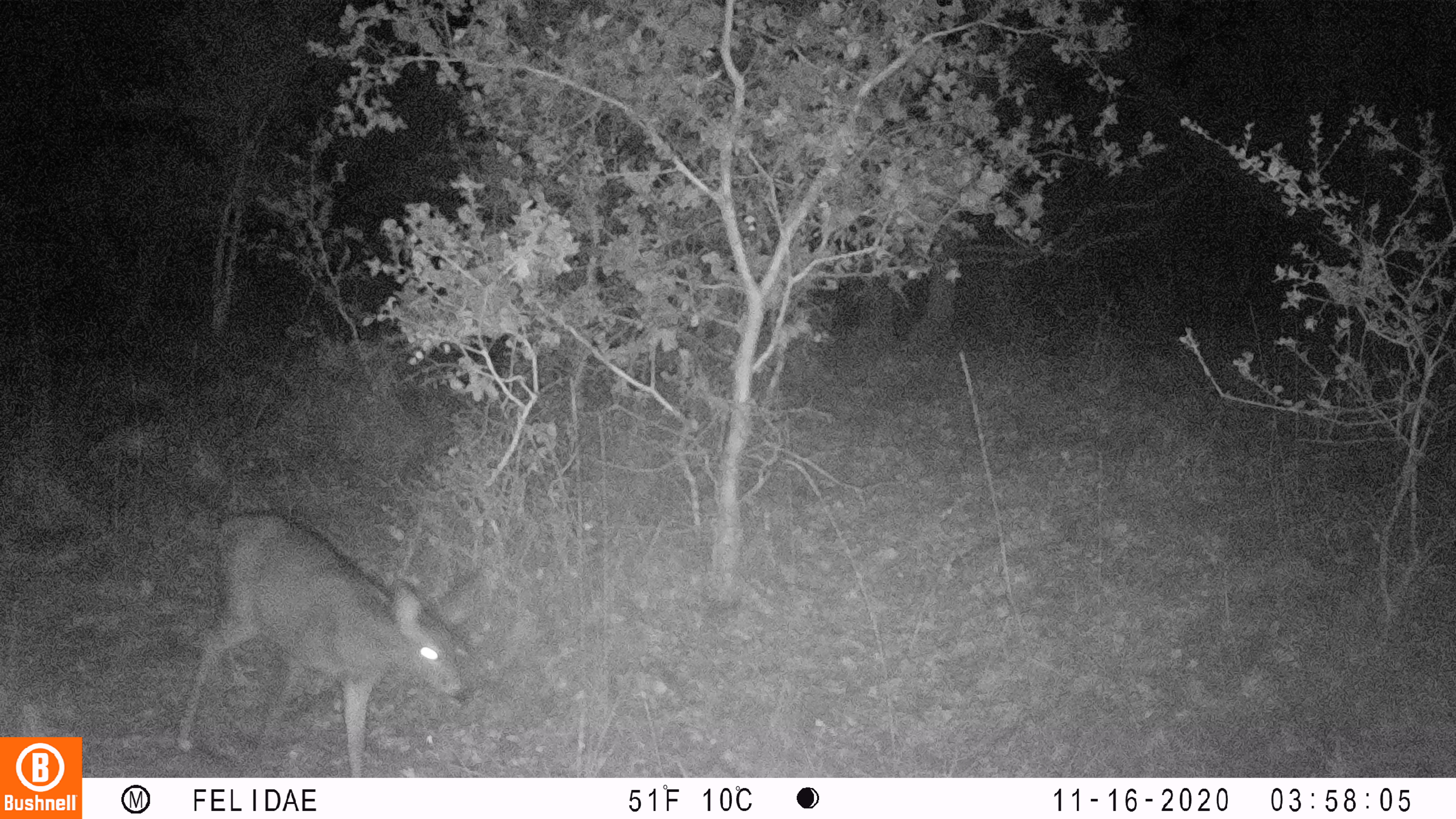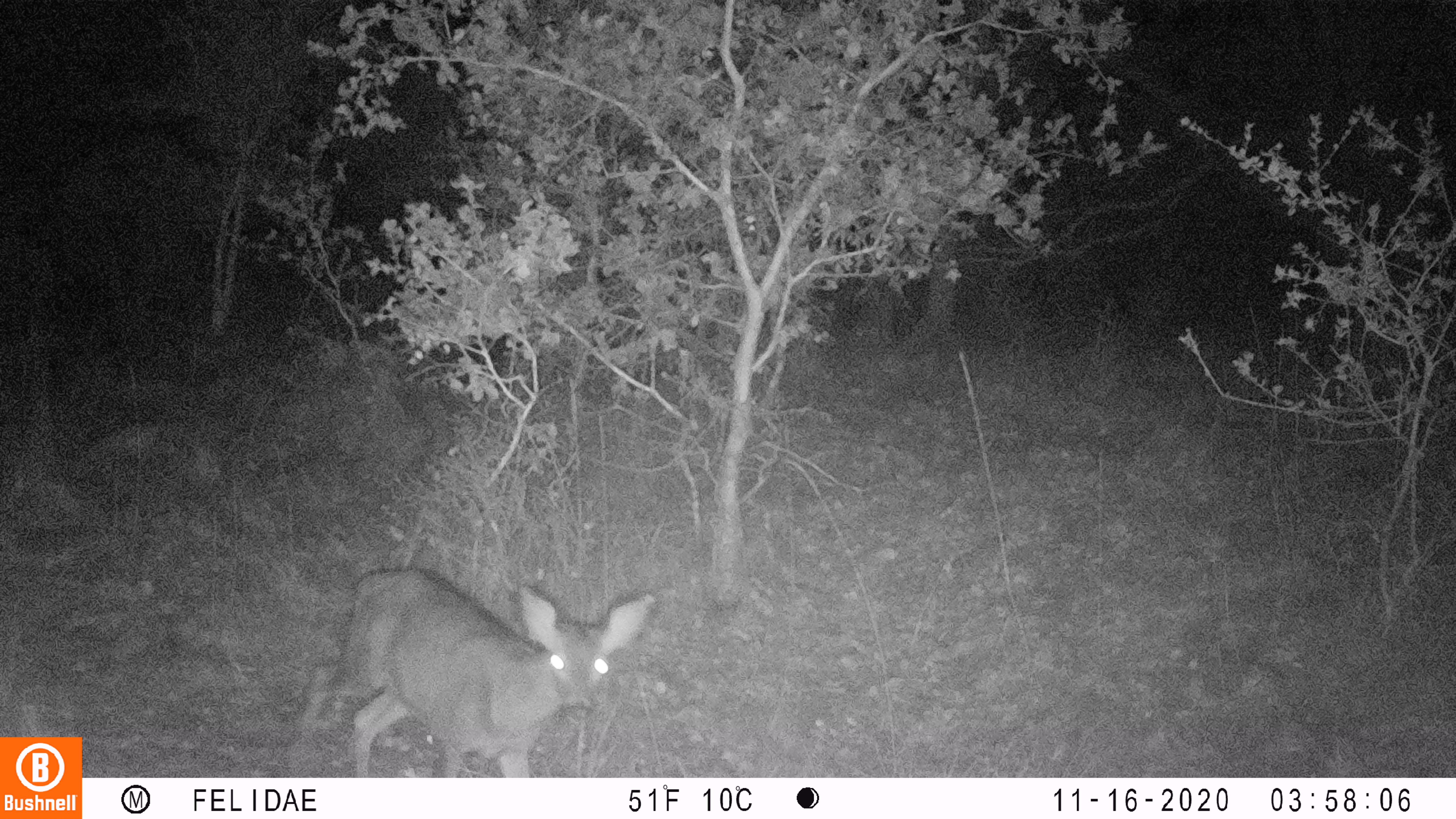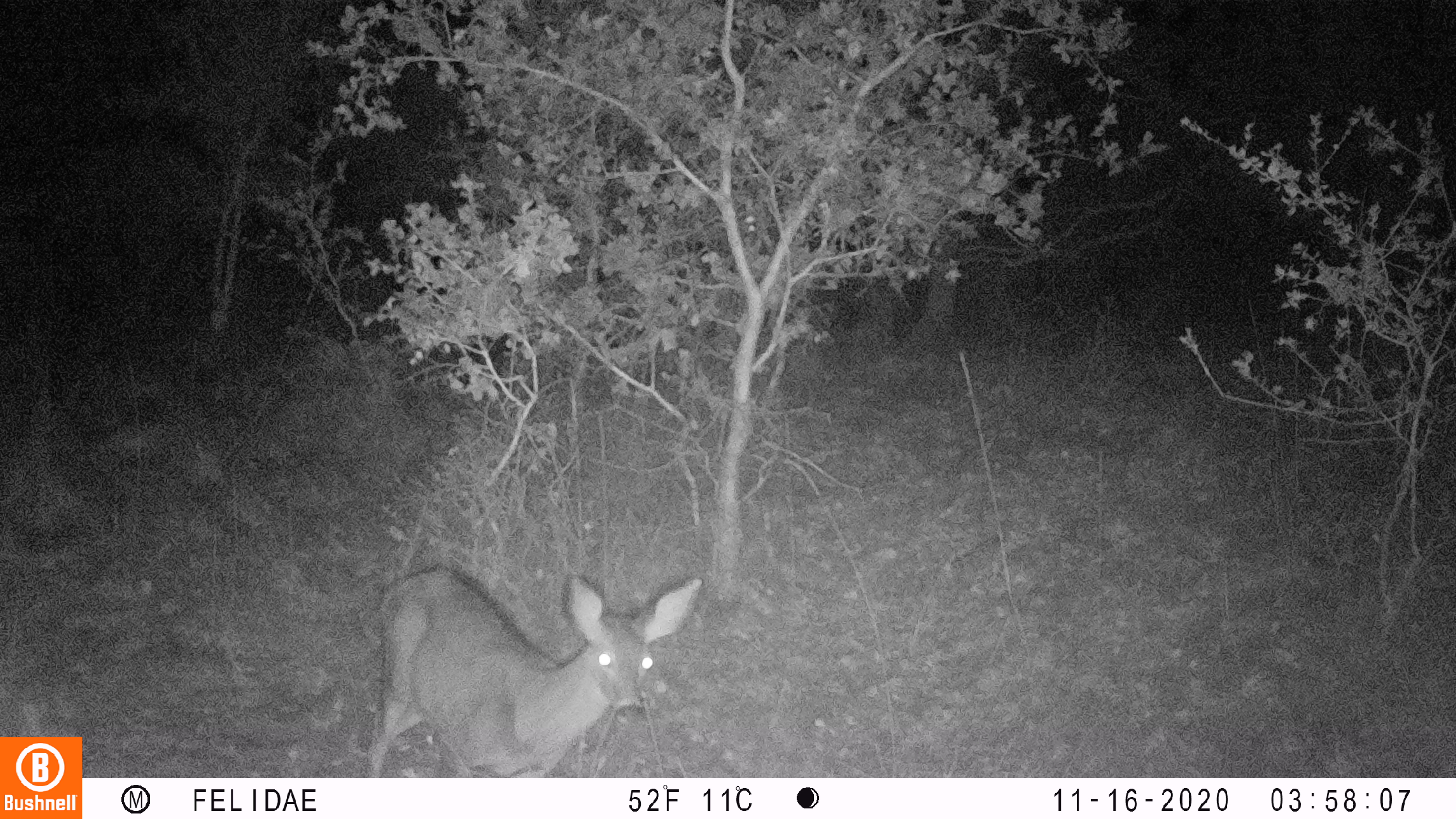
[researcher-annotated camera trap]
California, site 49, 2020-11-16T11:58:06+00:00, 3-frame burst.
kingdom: Animalia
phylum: Chordata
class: Mammalia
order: Artiodactyla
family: Cervidae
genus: Odocoileus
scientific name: Odocoileus hemionus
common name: mule deer